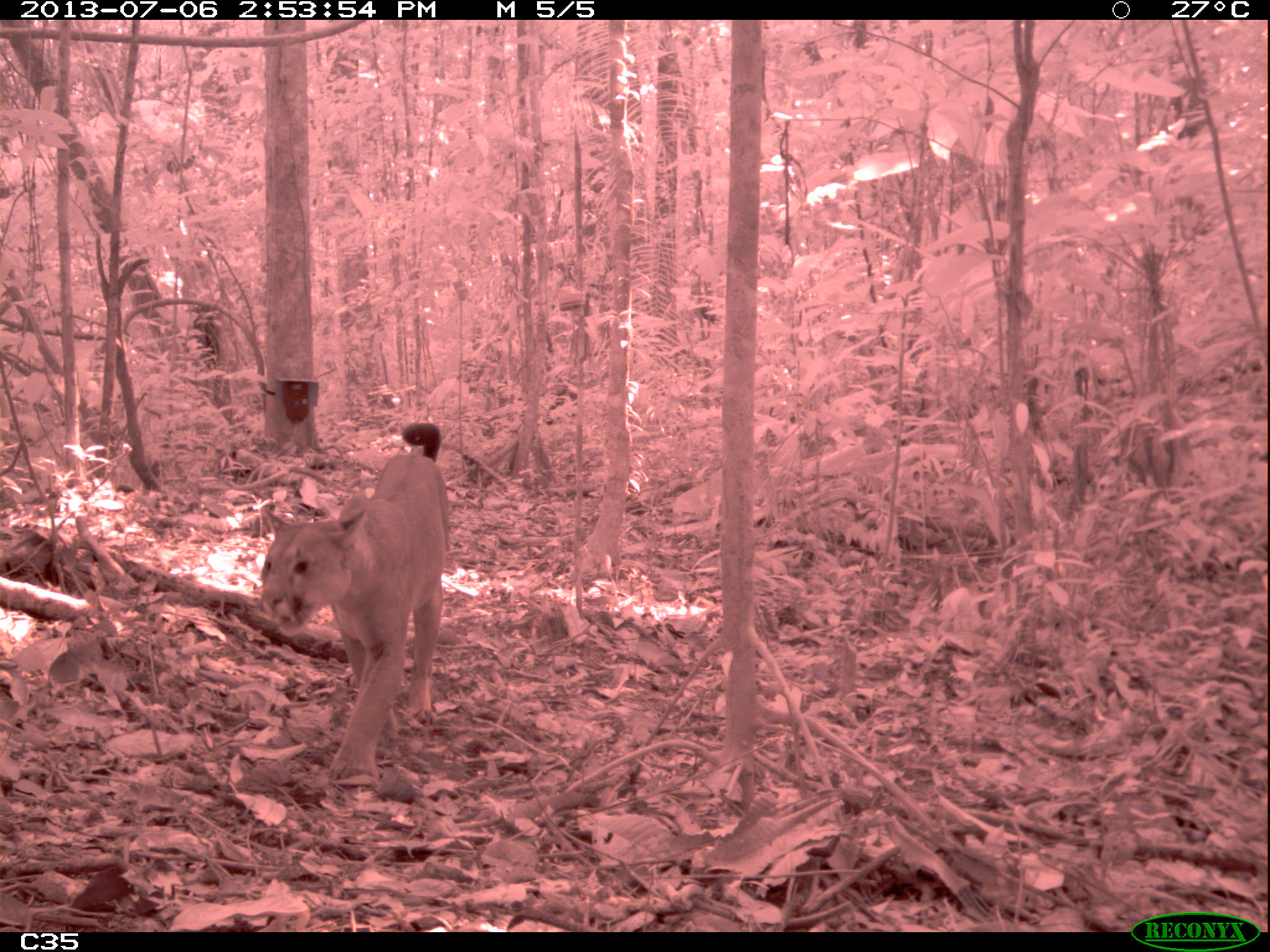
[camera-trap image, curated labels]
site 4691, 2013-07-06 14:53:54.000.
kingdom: Animalia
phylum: Chordata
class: Mammalia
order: Carnivora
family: Felidae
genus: Puma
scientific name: Puma concolor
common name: mountain lion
Puma concolor (mountain lion), count 1, age adult, sex male.